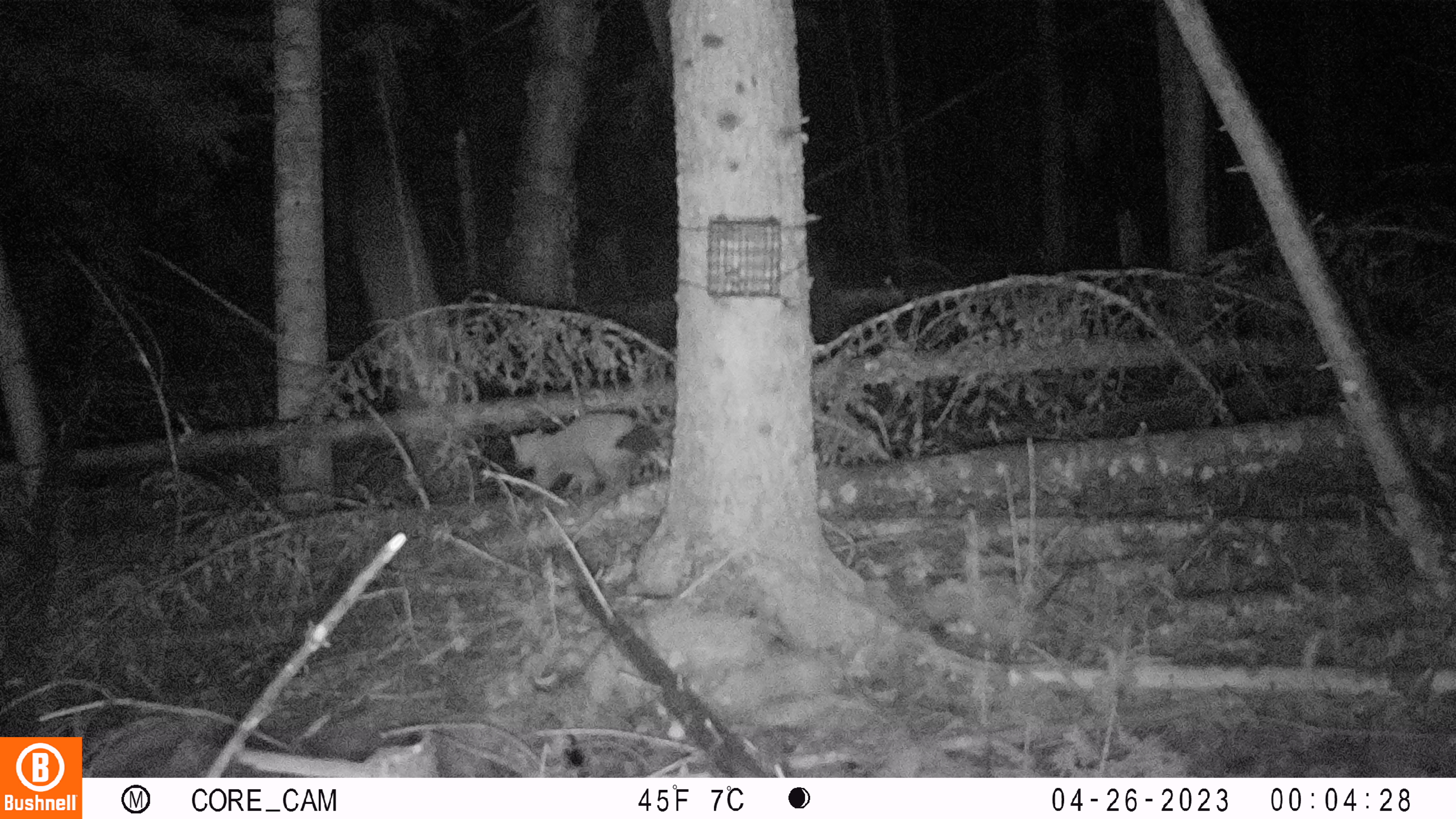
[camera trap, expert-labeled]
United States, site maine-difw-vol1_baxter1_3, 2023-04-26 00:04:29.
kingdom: Animalia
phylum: Chordata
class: Mammalia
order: Carnivora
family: Mustelidae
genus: Martes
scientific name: Martes americana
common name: american marten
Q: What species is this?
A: American marten (Martes americana).